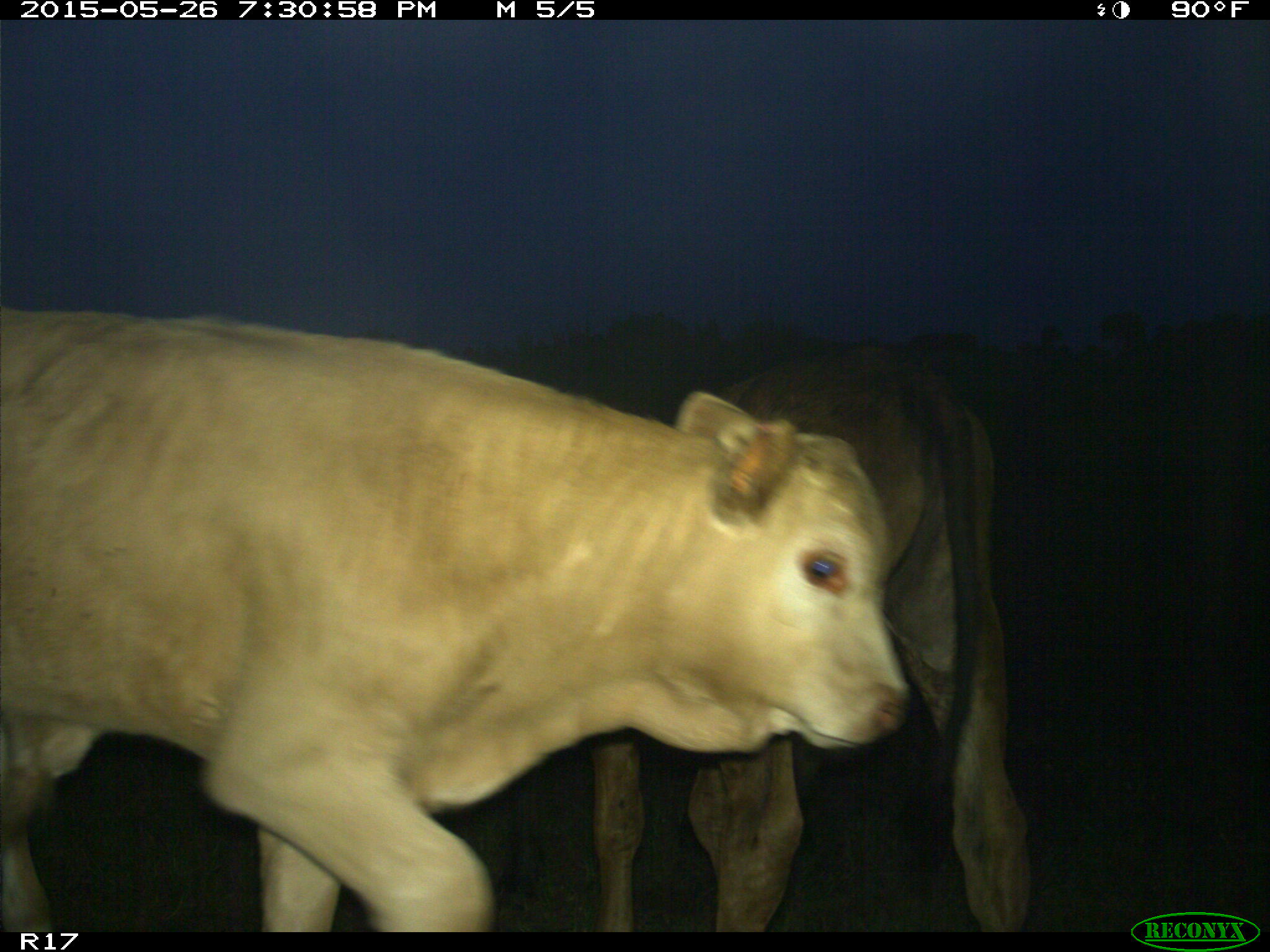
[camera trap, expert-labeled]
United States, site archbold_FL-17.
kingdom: Animalia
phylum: Chordata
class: Mammalia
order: Artiodactyla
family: Bovidae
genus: Bos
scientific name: Bos taurus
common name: domestic cow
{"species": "Bos taurus (domestic cow)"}